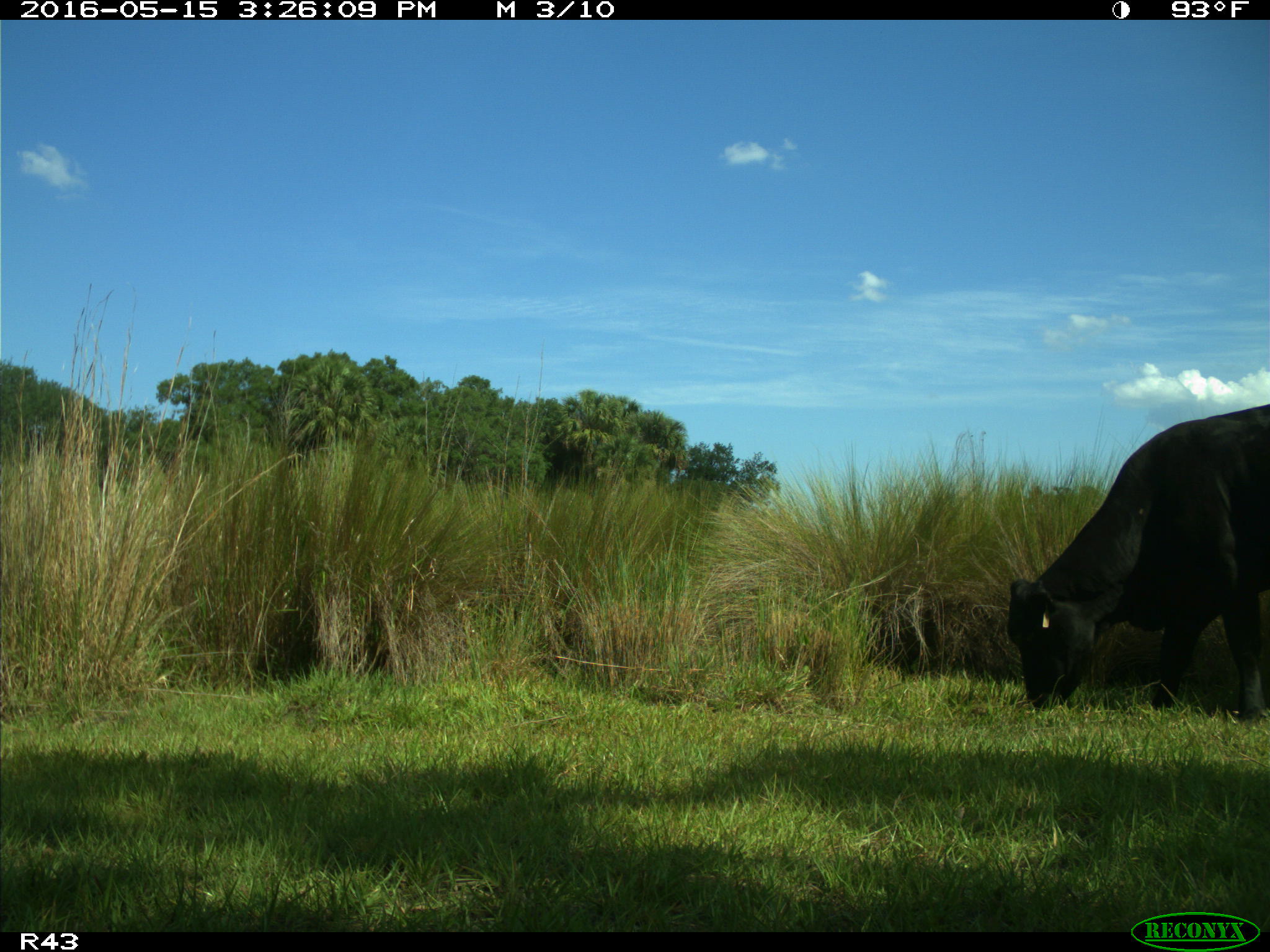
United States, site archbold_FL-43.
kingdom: Animalia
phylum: Chordata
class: Mammalia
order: Artiodactyla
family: Bovidae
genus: Bos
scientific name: Bos taurus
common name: domestic cow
Bos taurus (domestic cow).